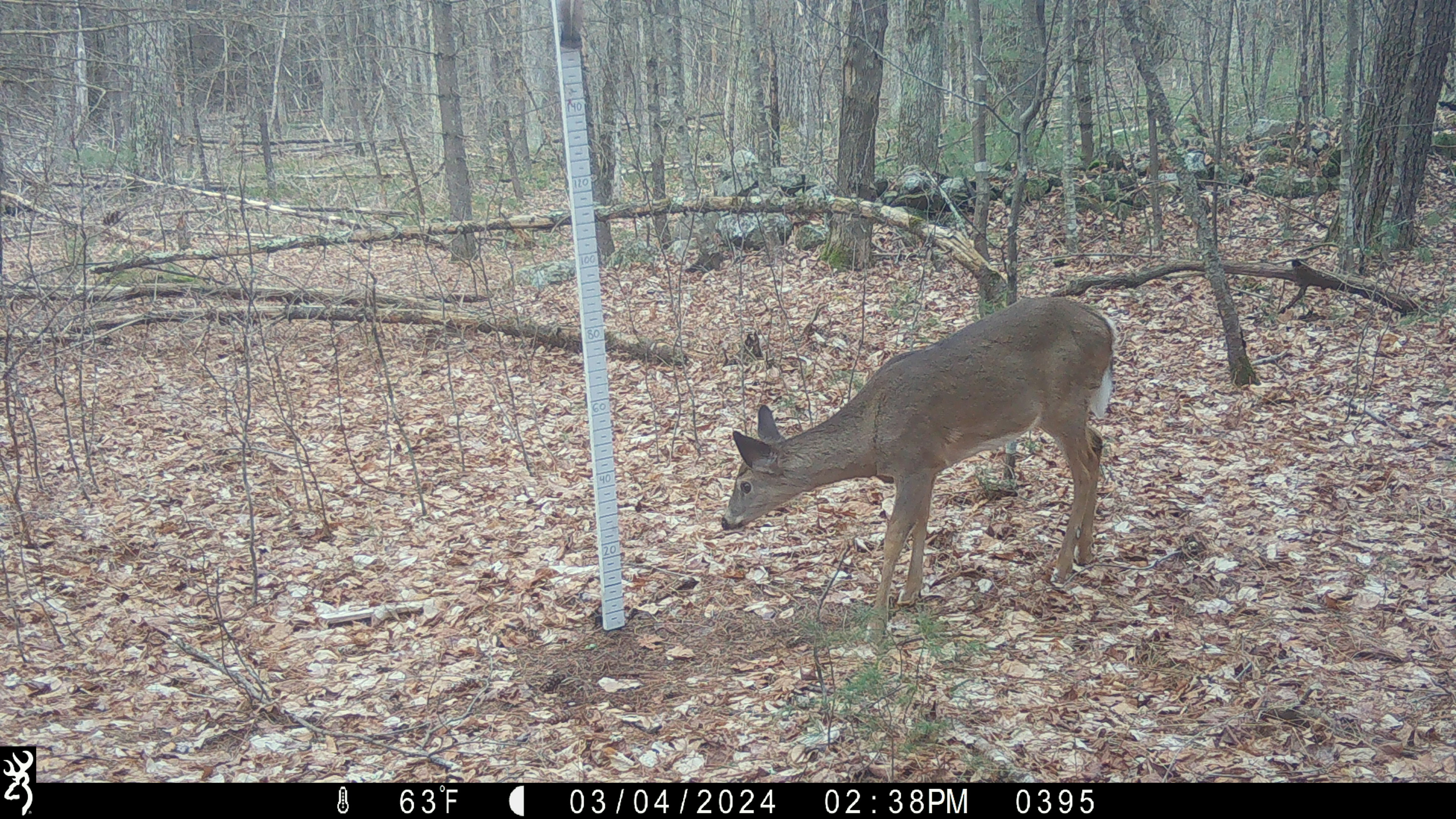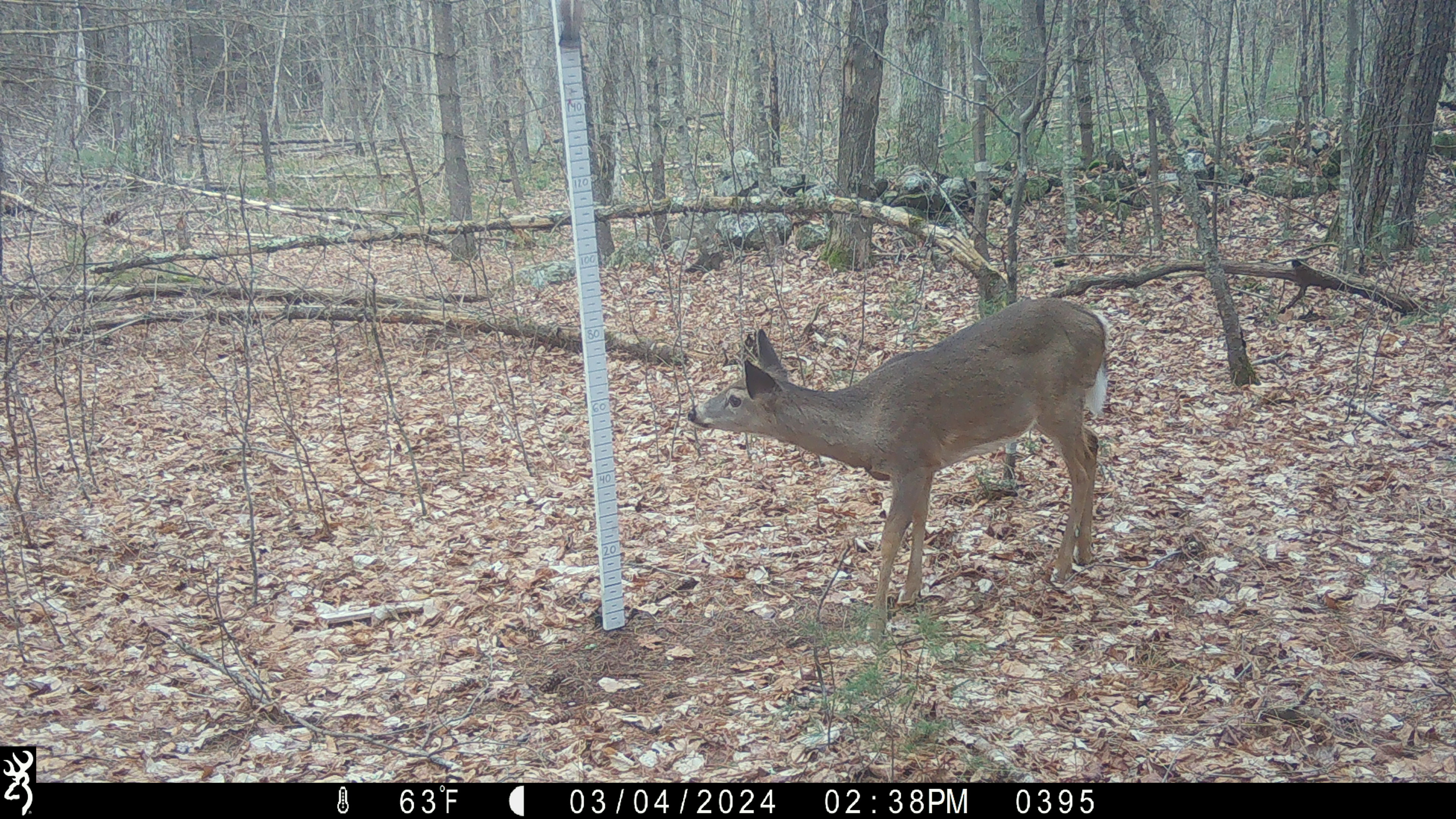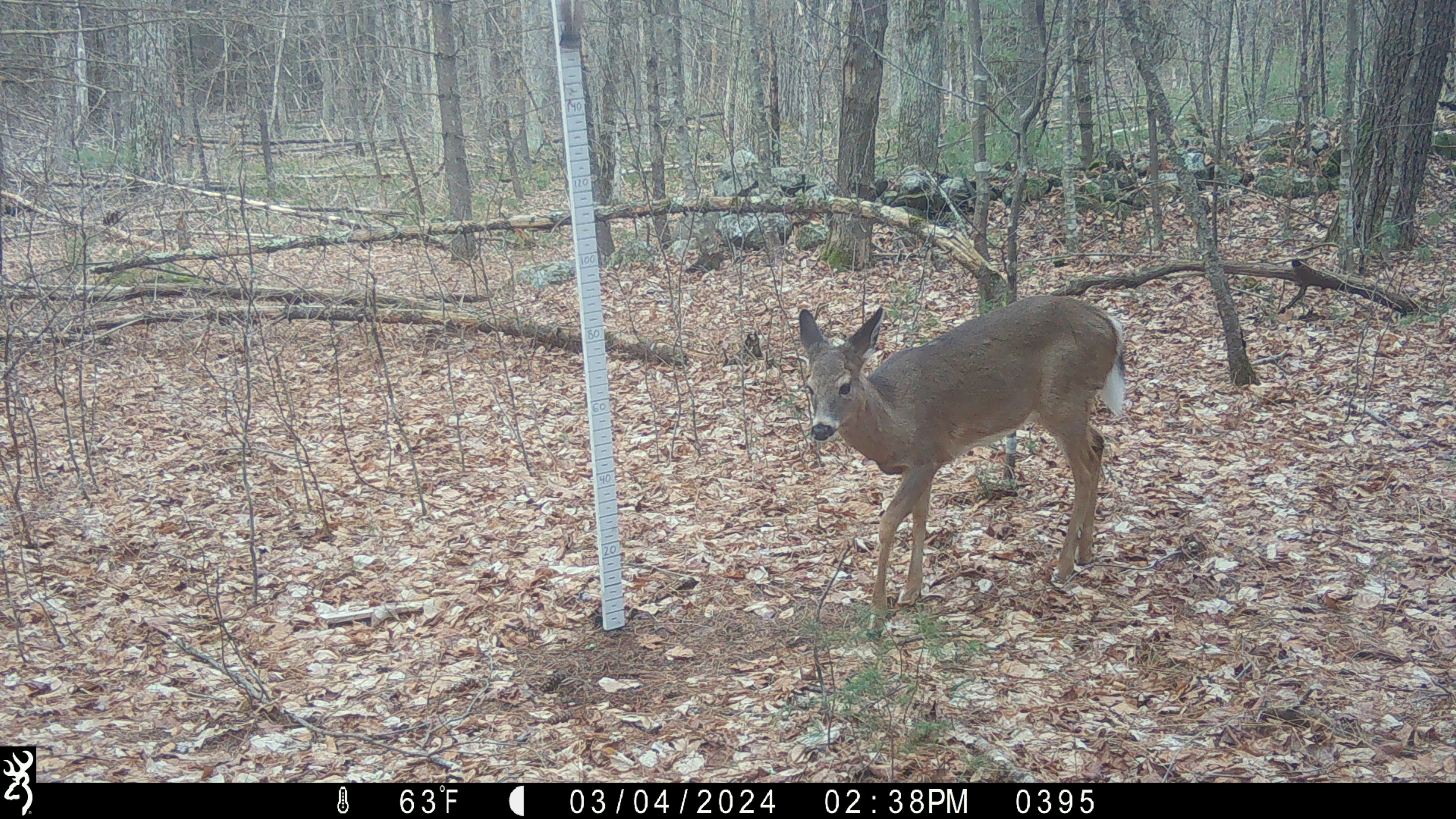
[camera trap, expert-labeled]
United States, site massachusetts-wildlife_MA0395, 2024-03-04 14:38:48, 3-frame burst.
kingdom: Animalia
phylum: Chordata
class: Mammalia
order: Artiodactyla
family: Cervidae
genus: Odocoileus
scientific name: Odocoileus virginianus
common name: white-tailed deer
White-tailed deer (Odocoileus virginianus).